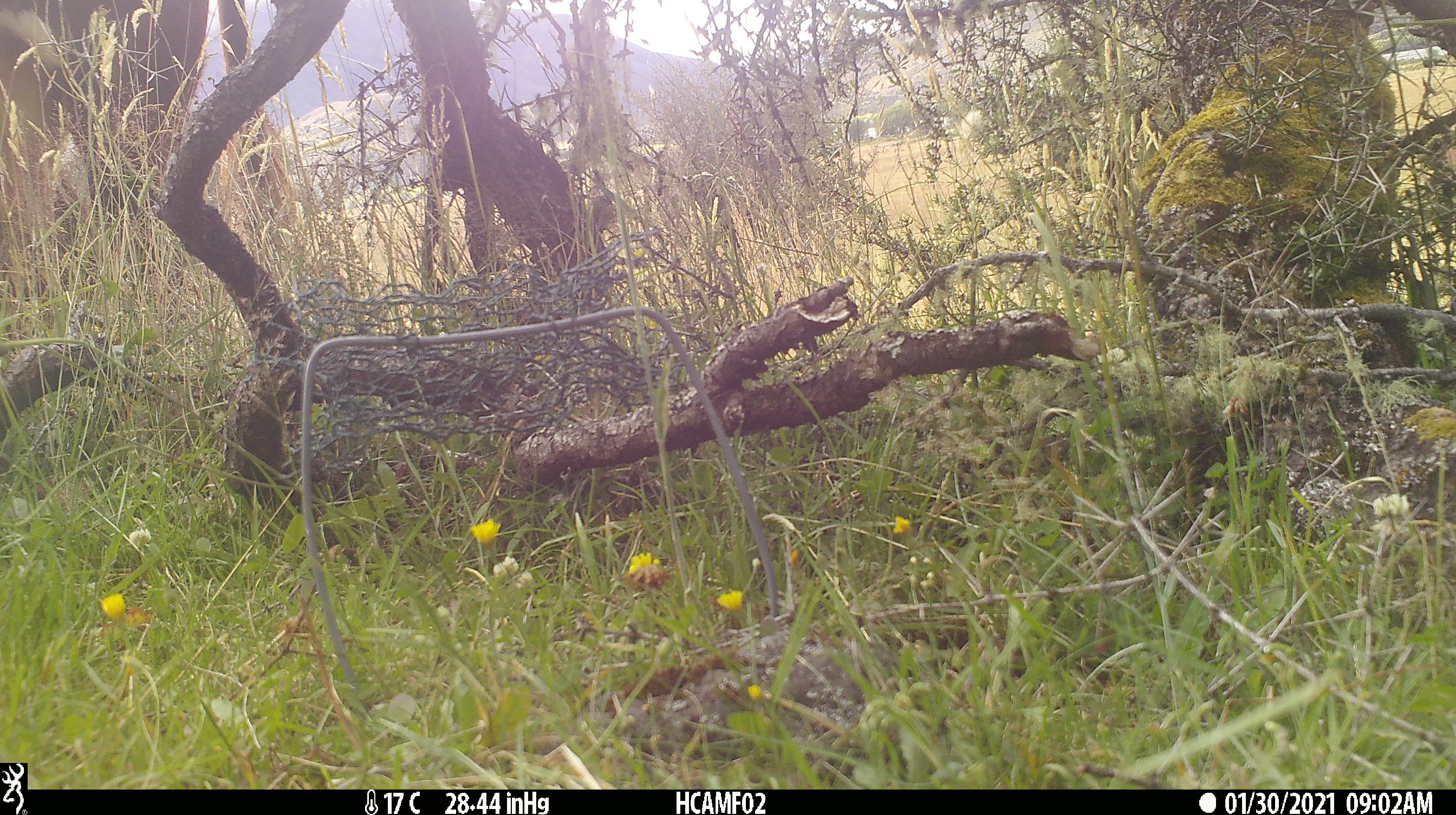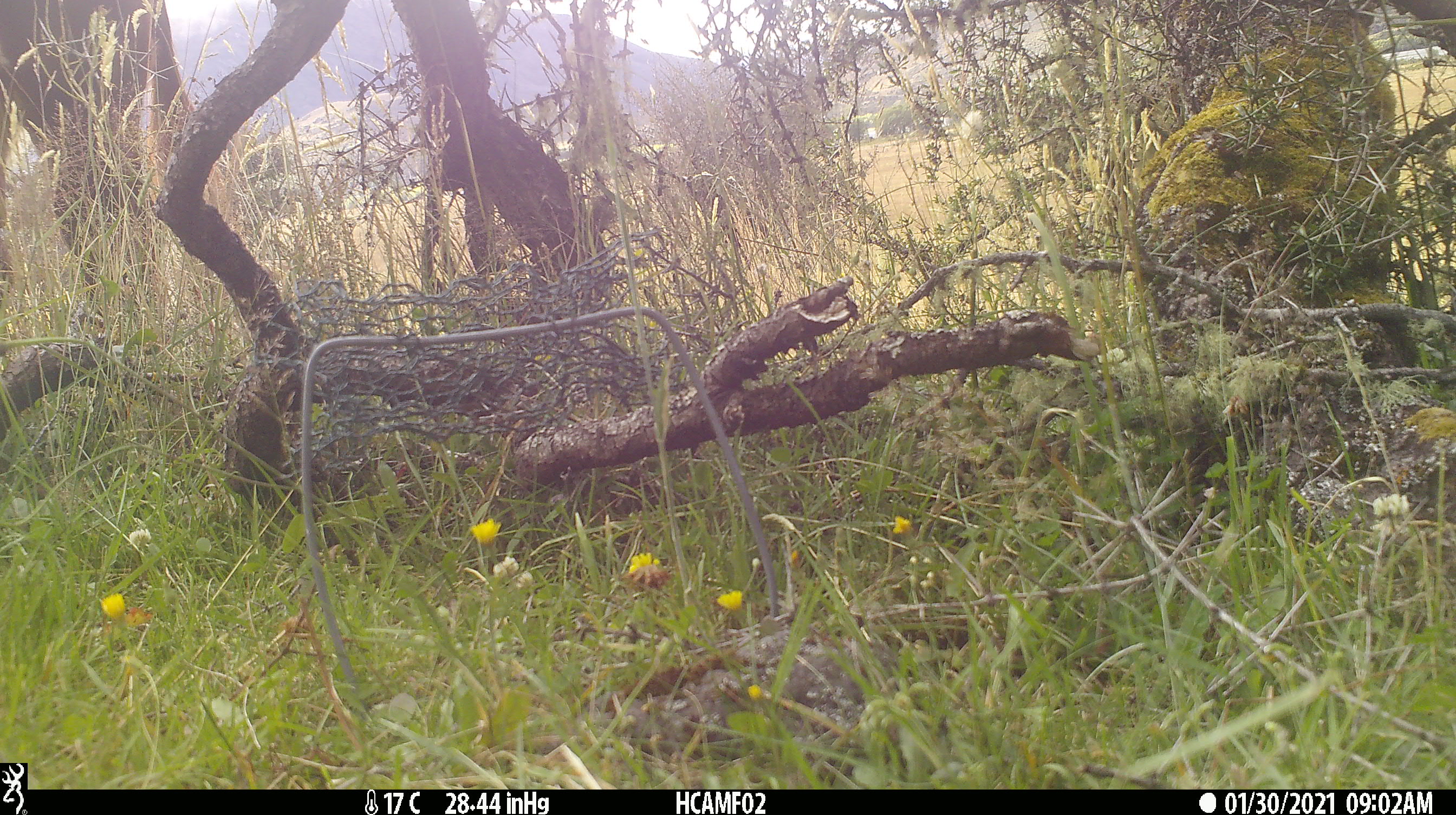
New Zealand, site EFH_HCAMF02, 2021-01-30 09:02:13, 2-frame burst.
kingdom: Animalia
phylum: Chordata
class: Mammalia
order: Artiodactyla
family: Bovidae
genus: Bos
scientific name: Bos taurus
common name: domestic cow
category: cow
Cow (domestic cow) (Bos taurus).